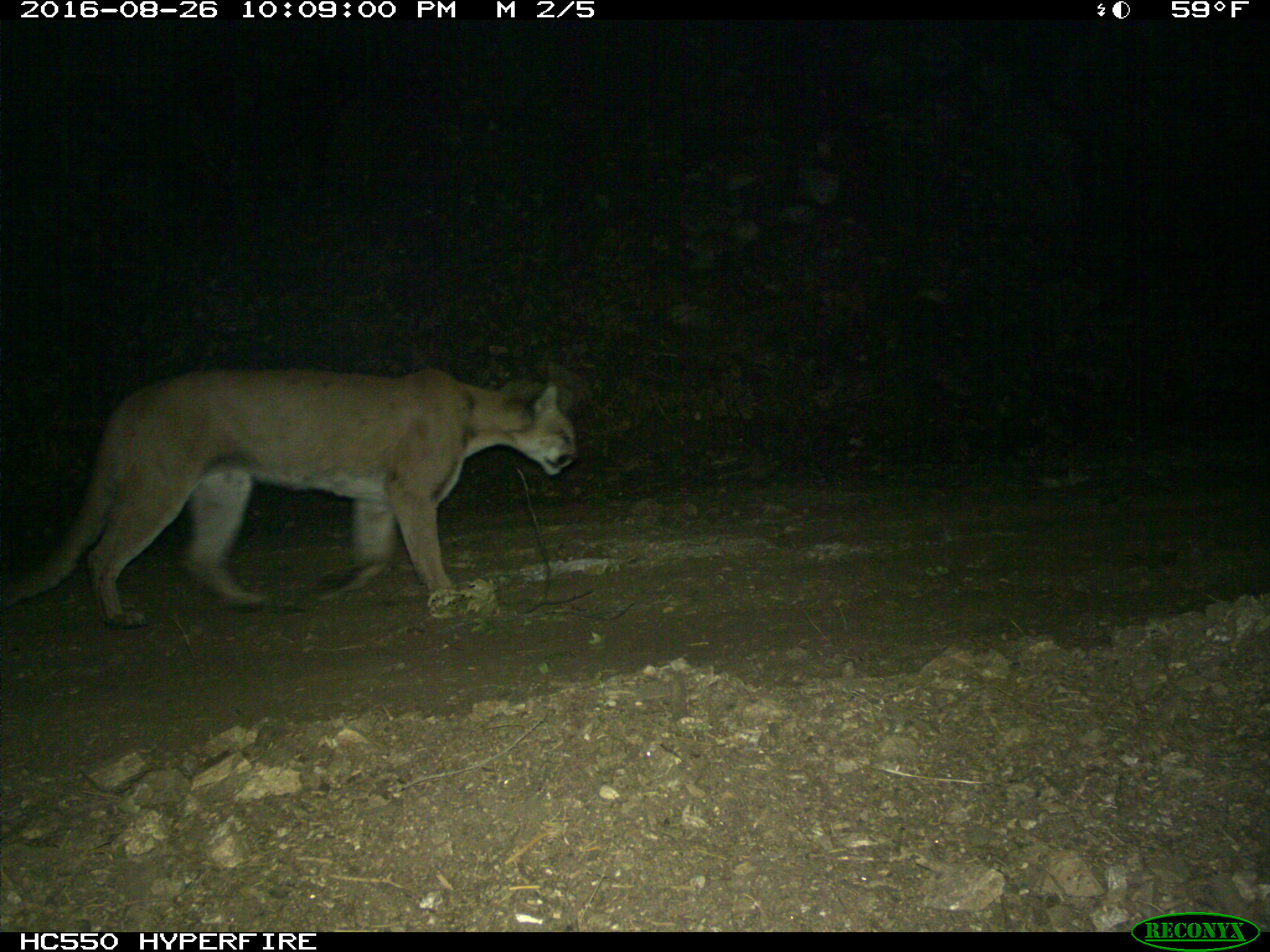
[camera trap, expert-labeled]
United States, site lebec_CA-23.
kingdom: Animalia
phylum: Chordata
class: Mammalia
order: Carnivora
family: Felidae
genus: Puma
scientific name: Puma concolor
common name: mountain lion